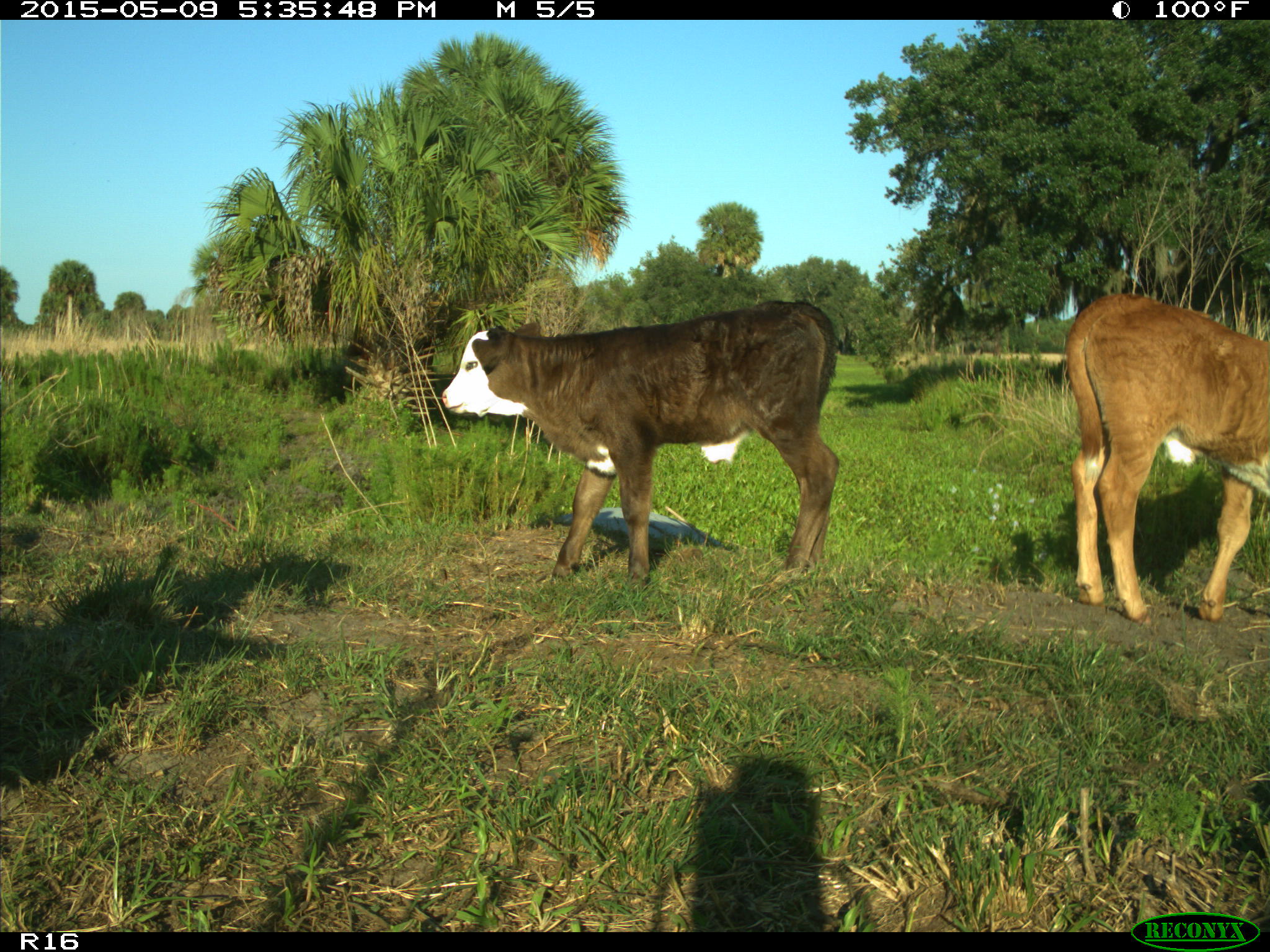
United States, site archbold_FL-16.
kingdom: Animalia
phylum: Chordata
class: Mammalia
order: Artiodactyla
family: Suidae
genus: Sus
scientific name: Sus scrofa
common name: wild boar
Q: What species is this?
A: Sus scrofa (wild boar).